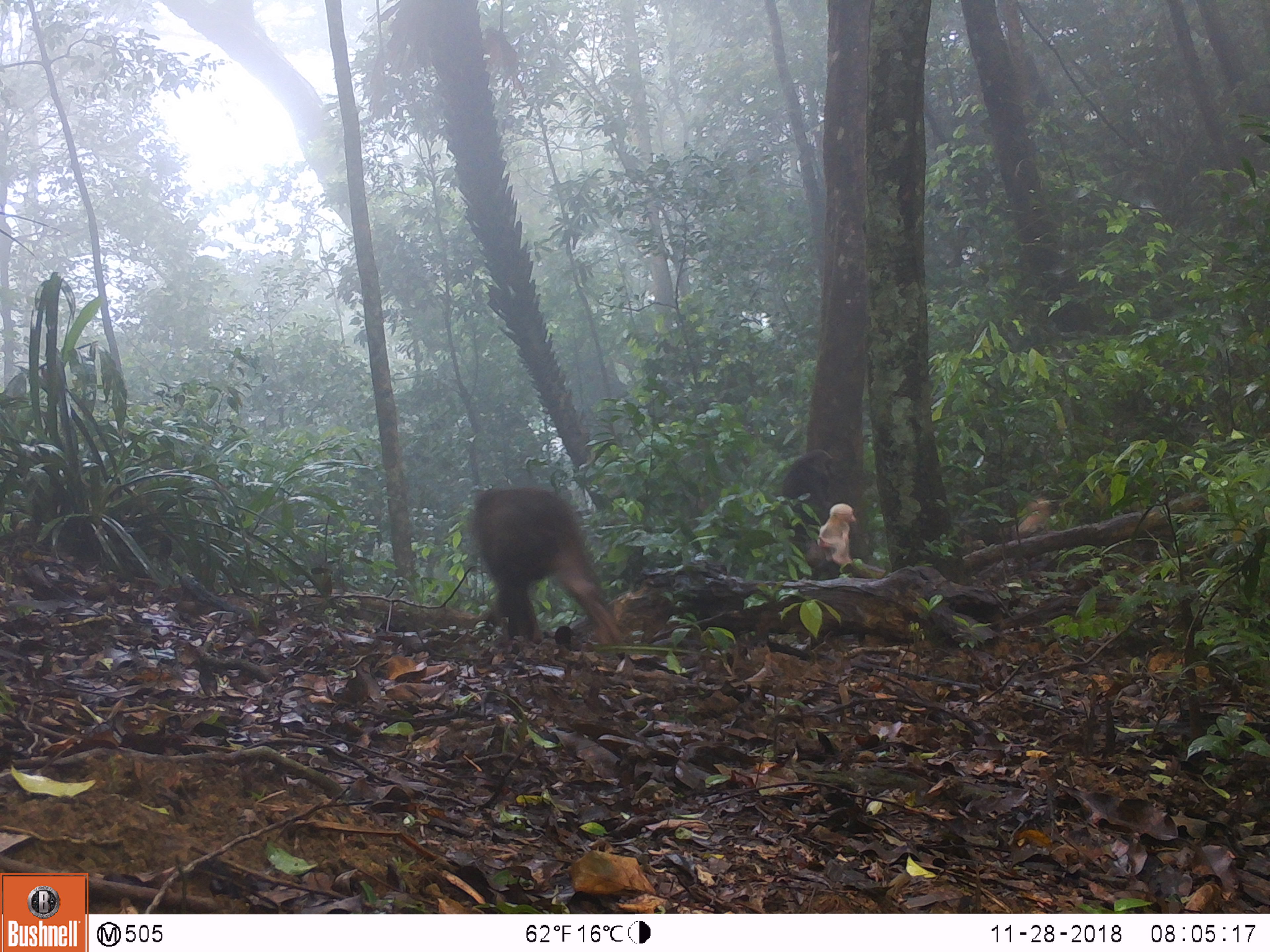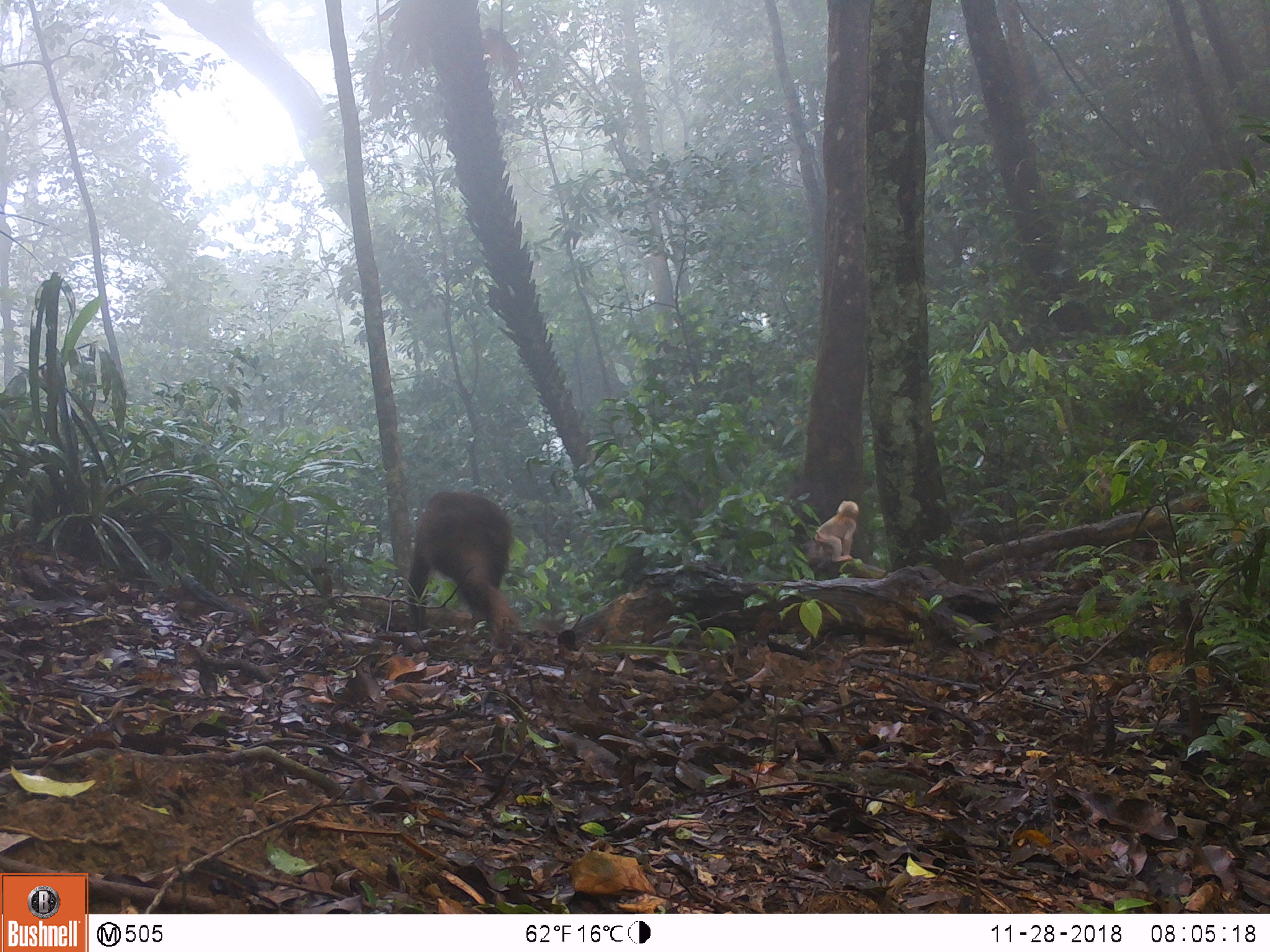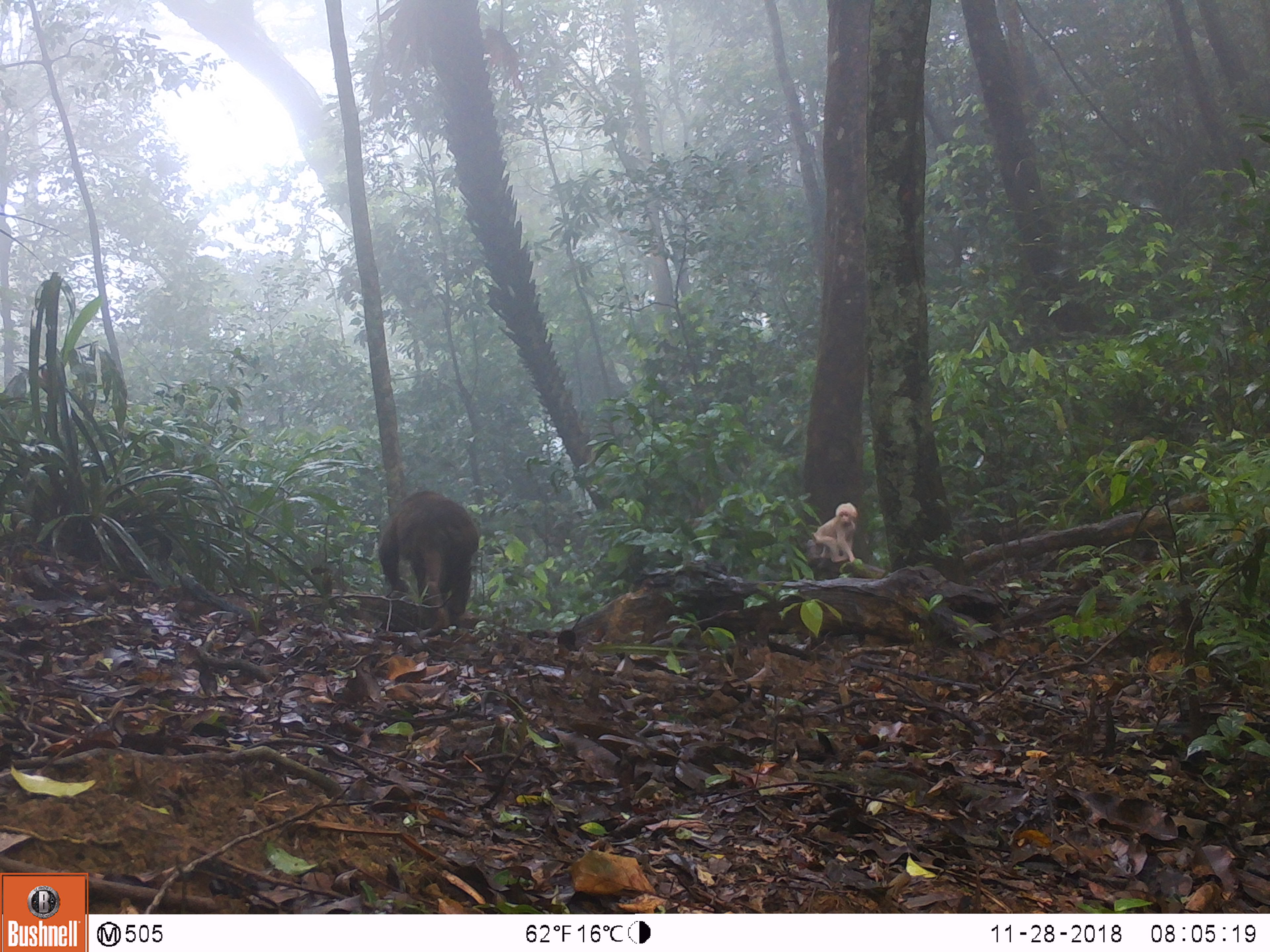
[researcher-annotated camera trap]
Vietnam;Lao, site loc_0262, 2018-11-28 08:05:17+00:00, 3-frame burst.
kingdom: Animalia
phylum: Chordata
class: Mammalia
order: Primates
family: Cercopithecidae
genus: Macaca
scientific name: Macaca arctoides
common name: stump-tailed macaque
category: stump tailed macaque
Stump tailed macaque (stump-tailed macaque) (Macaca arctoides). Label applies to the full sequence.